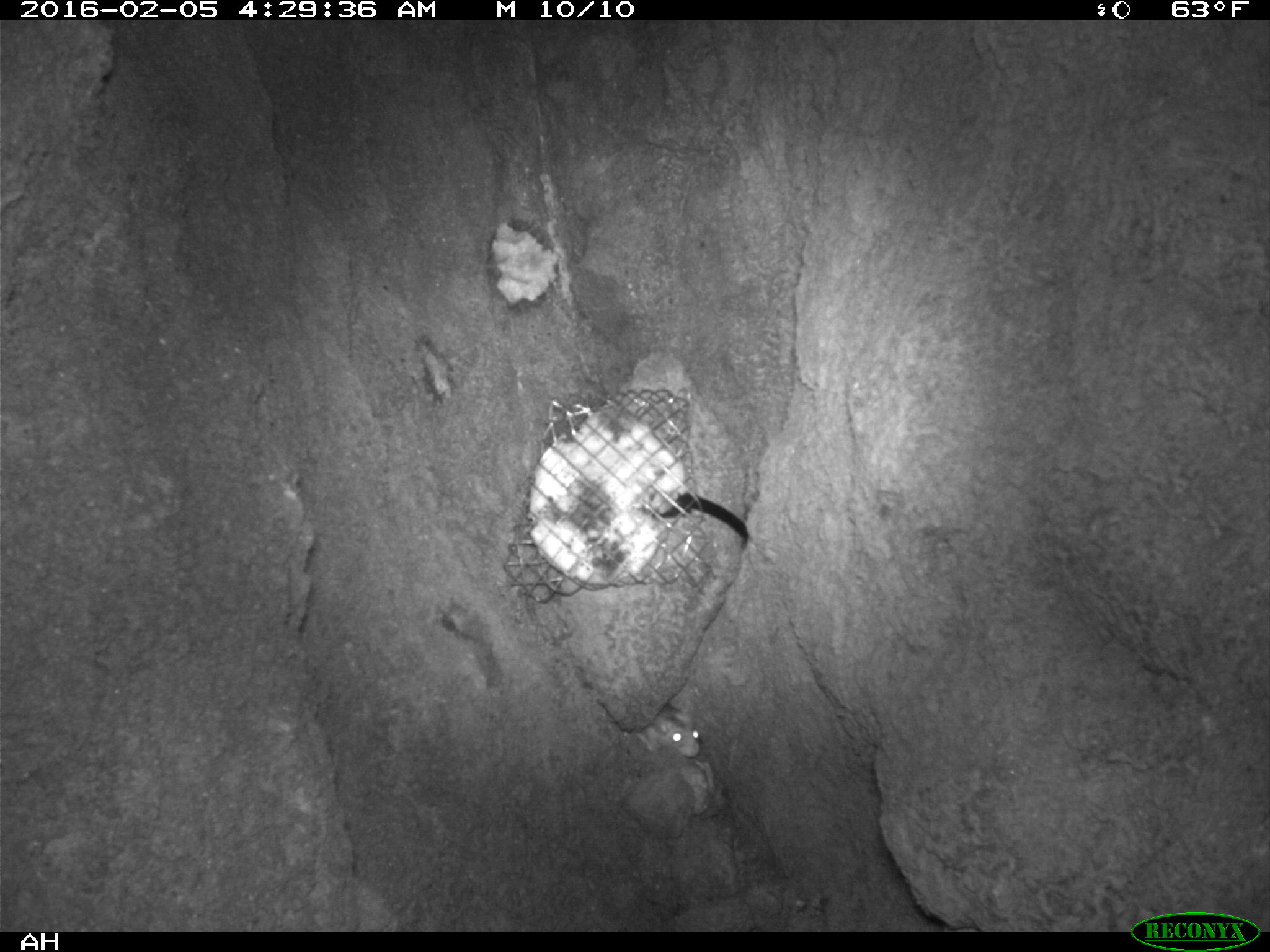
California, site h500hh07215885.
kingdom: Animalia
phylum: Chordata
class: Mammalia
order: Rodentia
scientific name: Rodentia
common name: rodent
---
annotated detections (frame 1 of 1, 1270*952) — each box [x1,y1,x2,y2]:
rodent: [634,702,701,759]